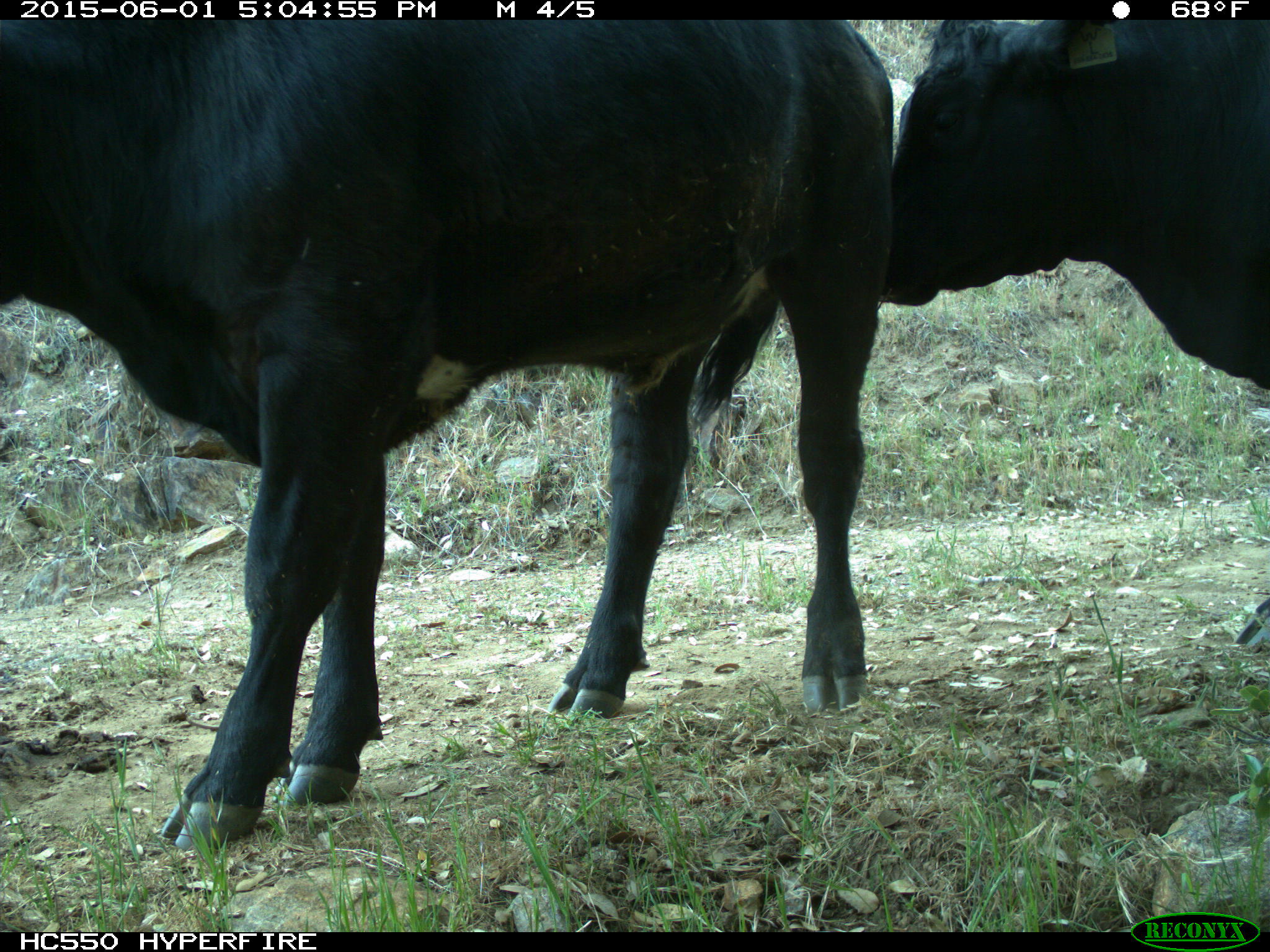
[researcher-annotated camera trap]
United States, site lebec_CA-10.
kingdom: Animalia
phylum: Chordata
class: Mammalia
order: Artiodactyla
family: Bovidae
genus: Bos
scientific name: Bos taurus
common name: domestic cow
Bos taurus (domestic cow).